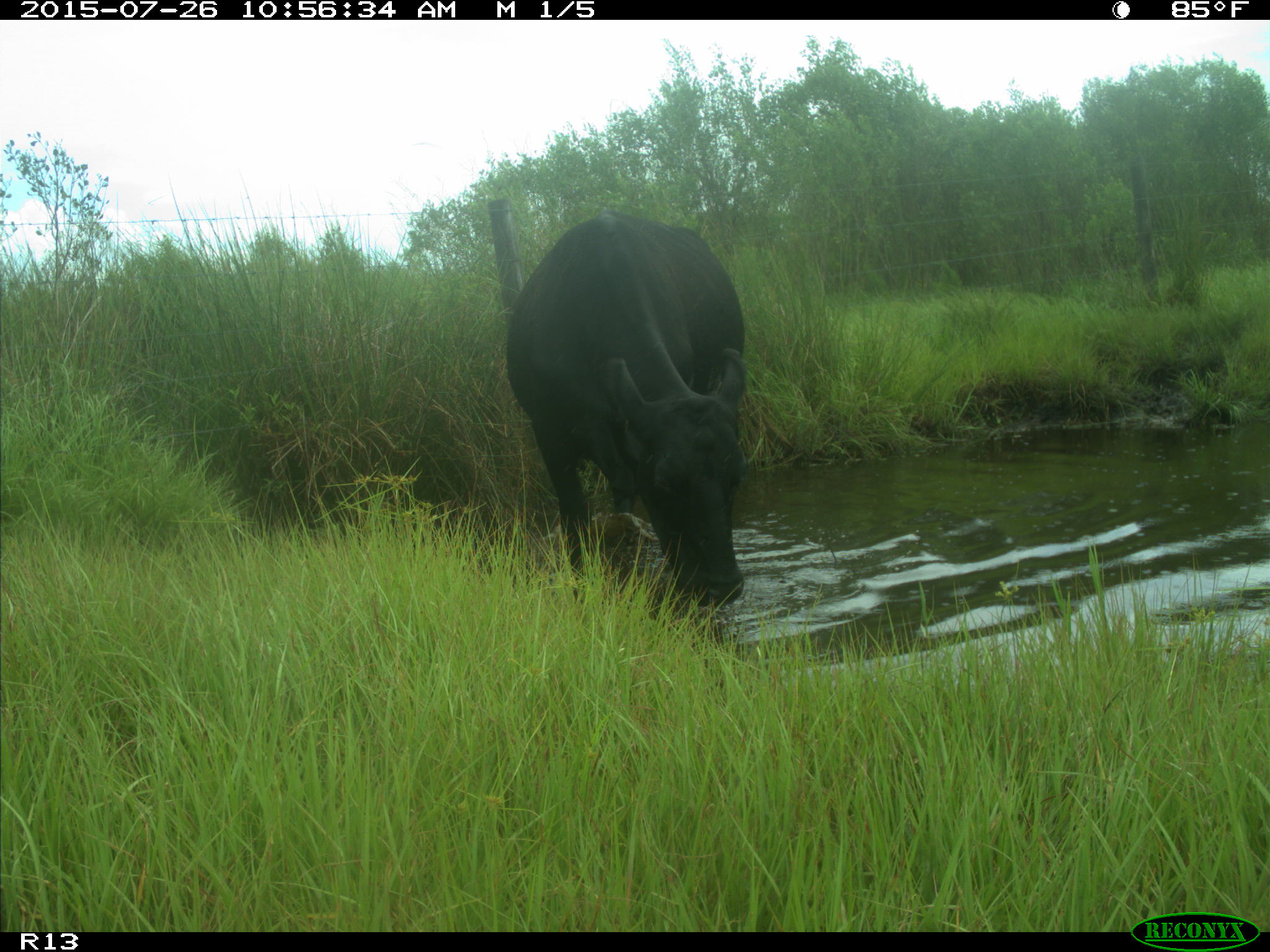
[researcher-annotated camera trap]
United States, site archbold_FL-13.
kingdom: Animalia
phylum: Chordata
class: Mammalia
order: Artiodactyla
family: Bovidae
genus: Bos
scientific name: Bos taurus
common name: domestic cow